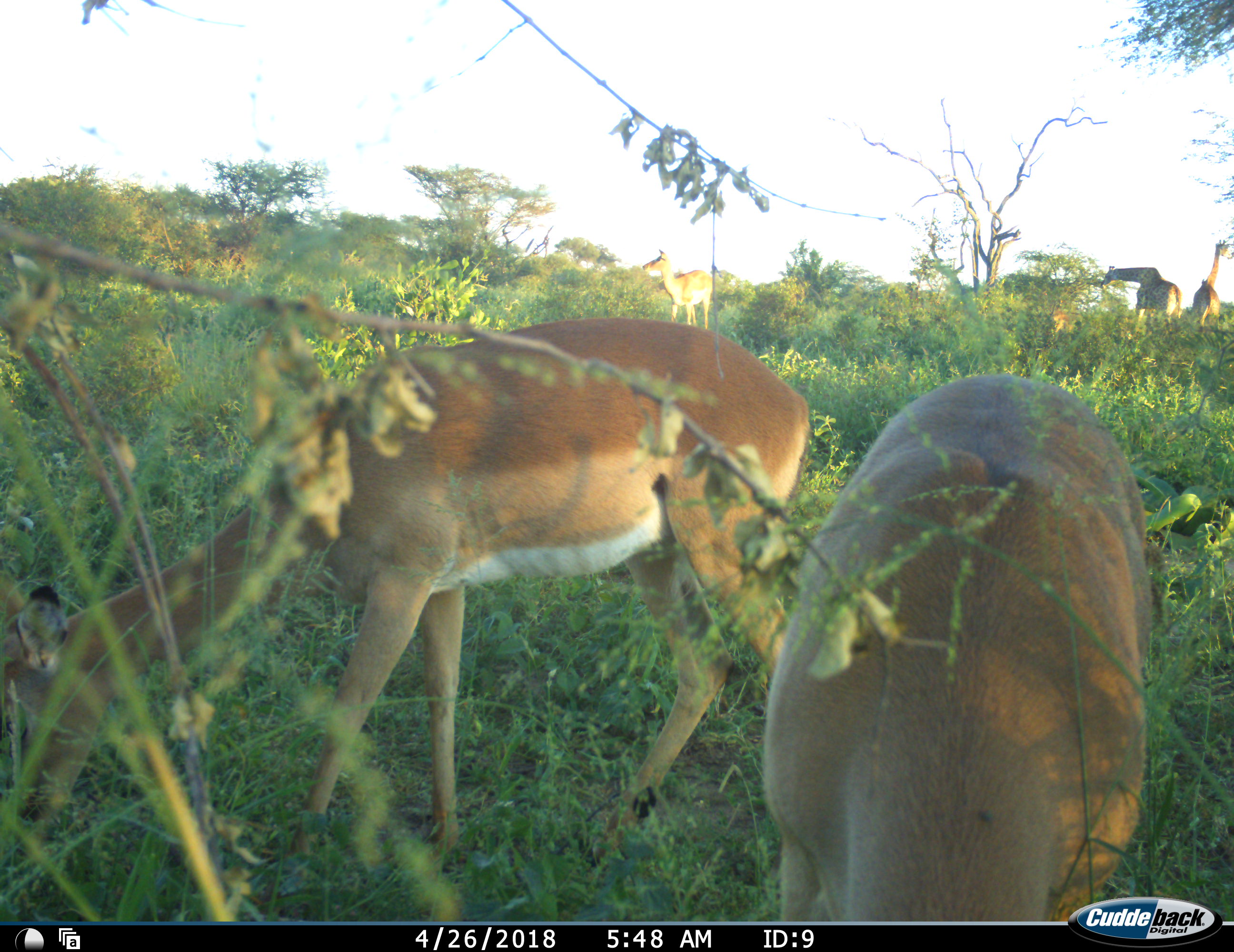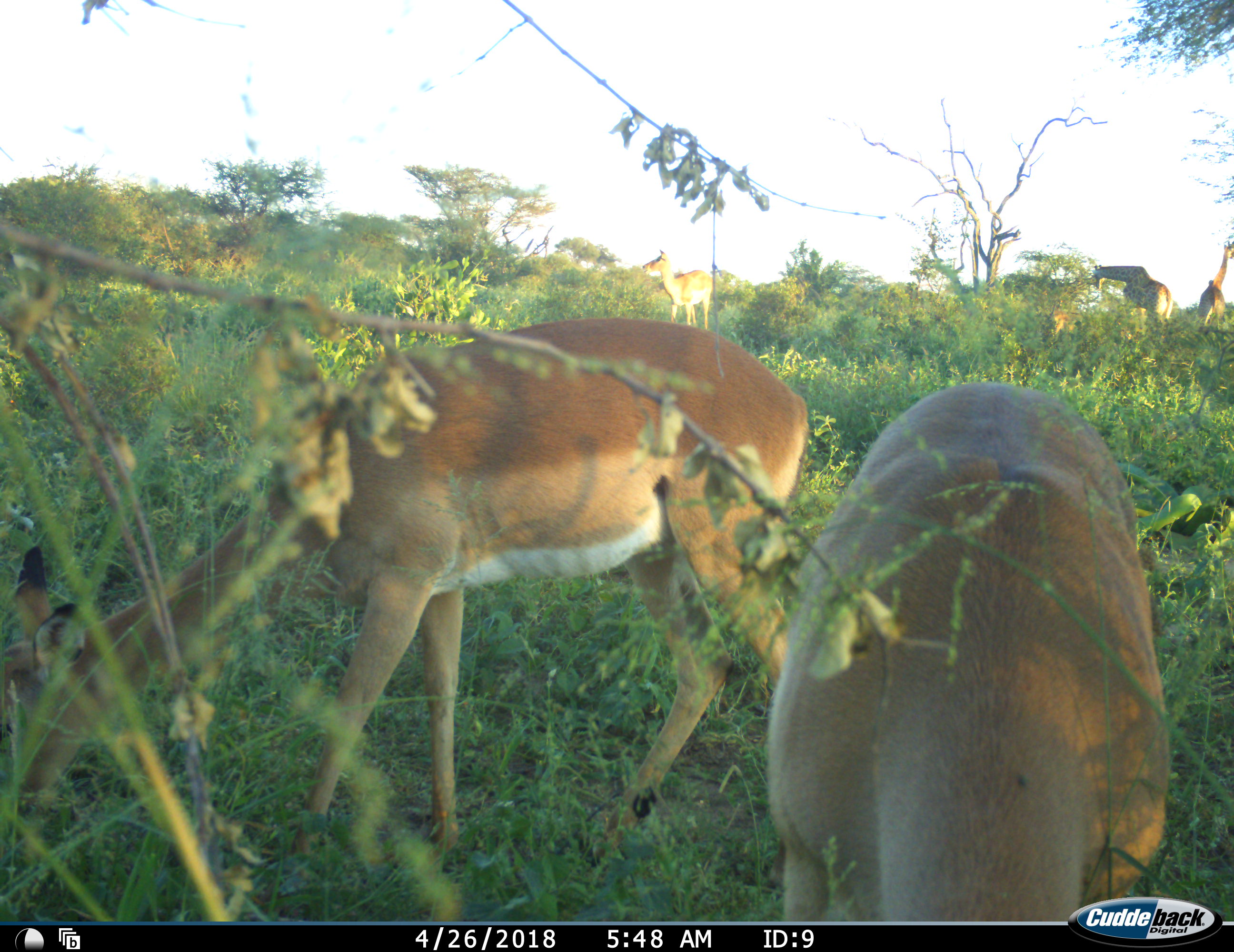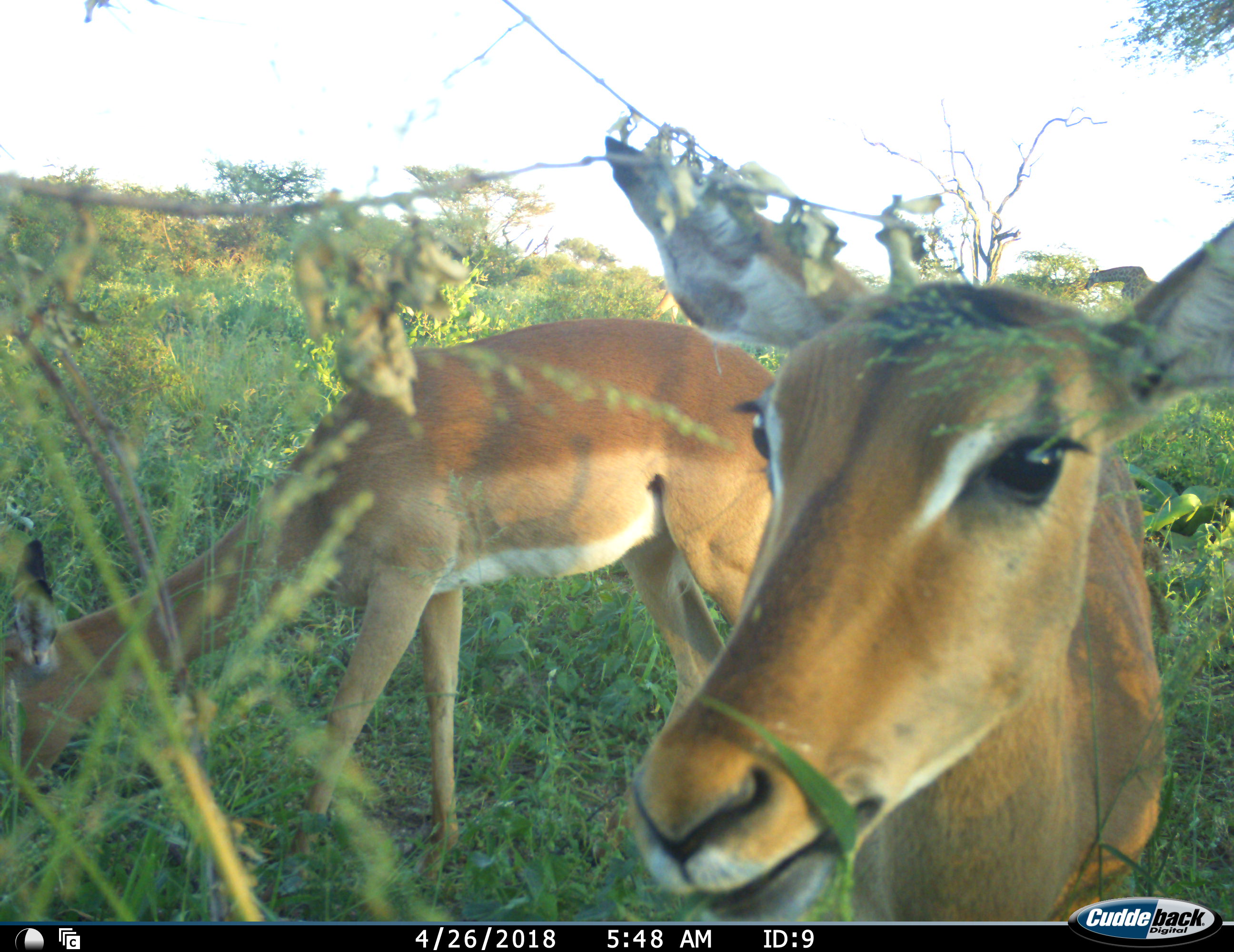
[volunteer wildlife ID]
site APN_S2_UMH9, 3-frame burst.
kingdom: Animalia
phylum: Chordata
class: Mammalia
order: Artiodactyla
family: Giraffidae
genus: Giraffa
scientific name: Giraffa camelopardalis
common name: giraffe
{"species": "giraffe (Giraffa camelopardalis)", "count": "2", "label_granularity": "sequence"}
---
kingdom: Animalia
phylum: Chordata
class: Mammalia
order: Artiodactyla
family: Bovidae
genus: Aepyceros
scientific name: Aepyceros melampus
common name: impala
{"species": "impala (Aepyceros melampus)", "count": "3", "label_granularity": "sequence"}